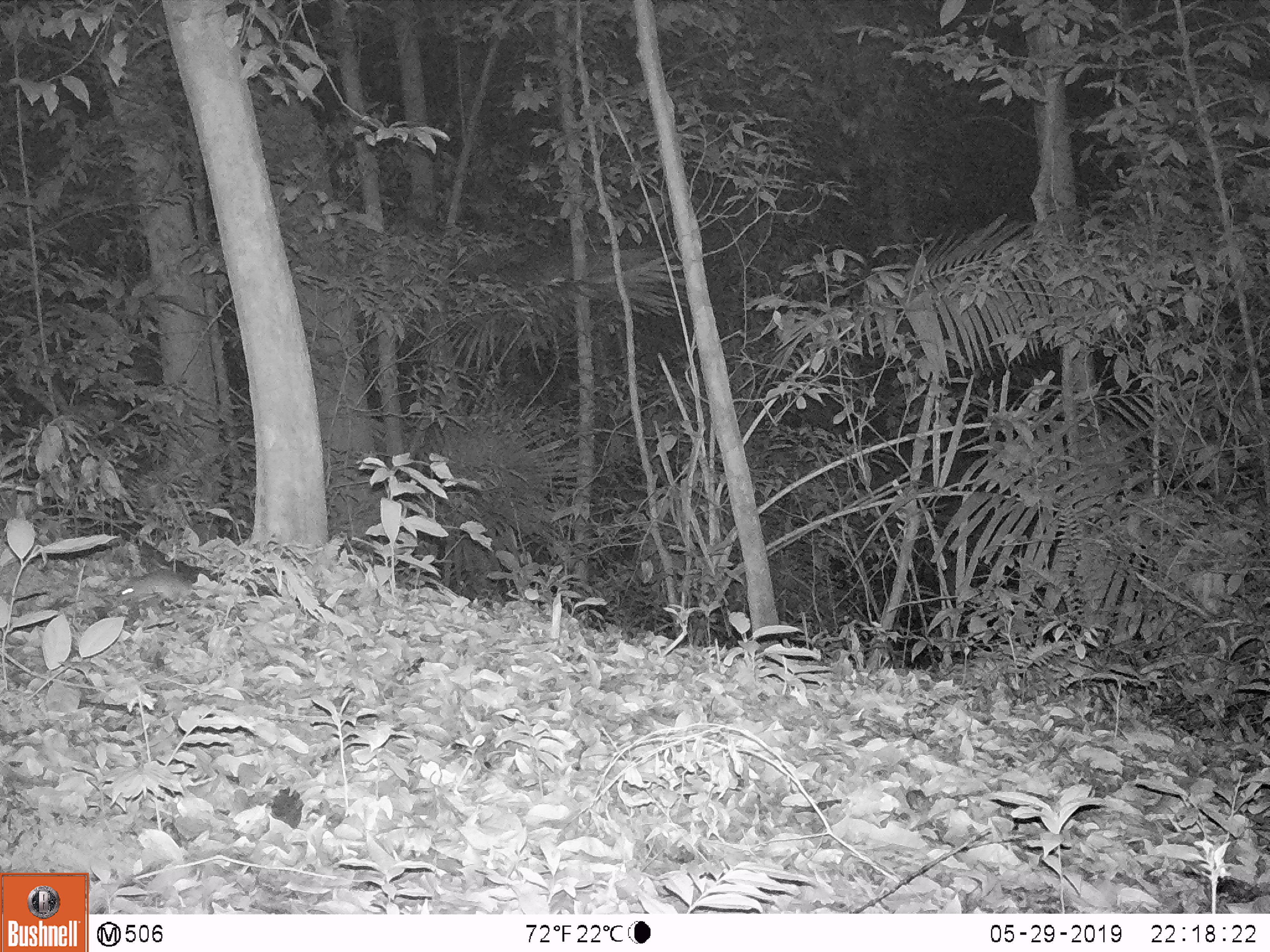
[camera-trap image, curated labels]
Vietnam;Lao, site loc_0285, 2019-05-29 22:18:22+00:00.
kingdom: Animalia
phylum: Chordata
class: Mammalia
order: Rodentia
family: Muridae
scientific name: Muridae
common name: old-world mice and rats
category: unidentified murid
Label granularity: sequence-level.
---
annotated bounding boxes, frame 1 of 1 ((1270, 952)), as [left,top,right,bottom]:
unidentified murid: [116,568,255,606]